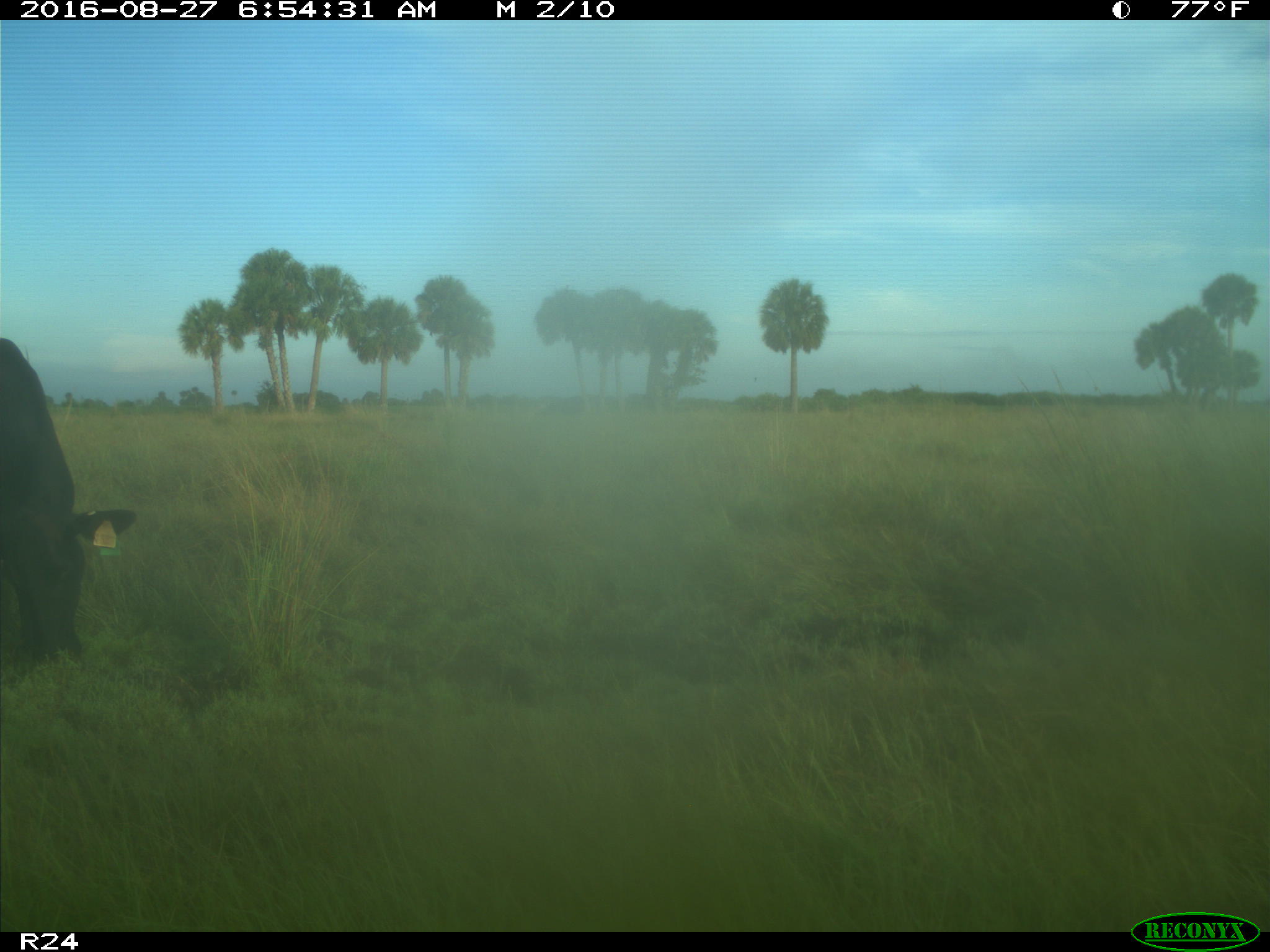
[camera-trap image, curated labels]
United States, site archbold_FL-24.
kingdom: Animalia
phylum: Chordata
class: Mammalia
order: Artiodactyla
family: Bovidae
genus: Bos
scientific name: Bos taurus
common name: domestic cow